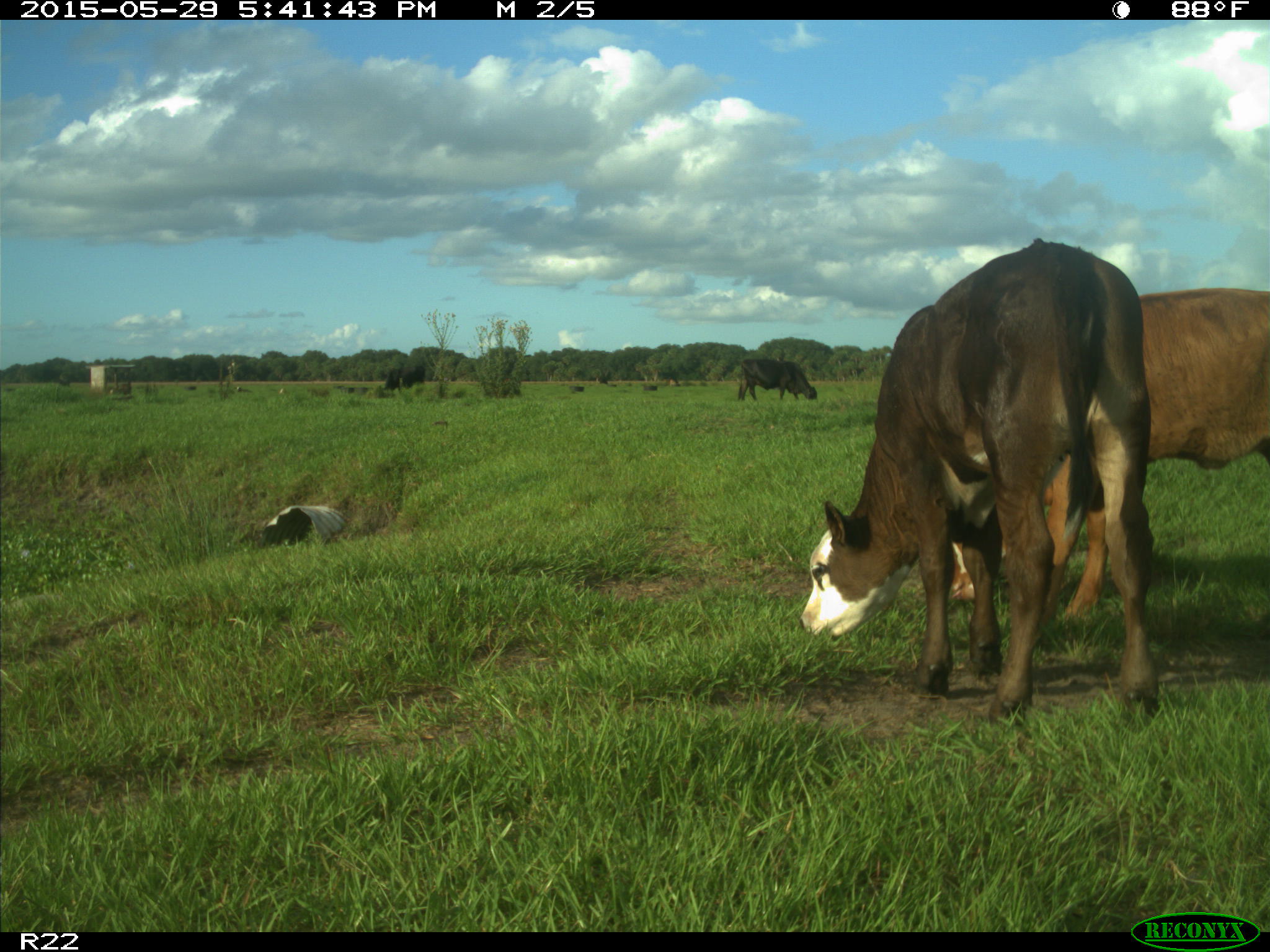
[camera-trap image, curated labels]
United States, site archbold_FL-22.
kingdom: Animalia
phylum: Chordata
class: Mammalia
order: Artiodactyla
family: Bovidae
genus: Bos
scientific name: Bos taurus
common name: domestic cow